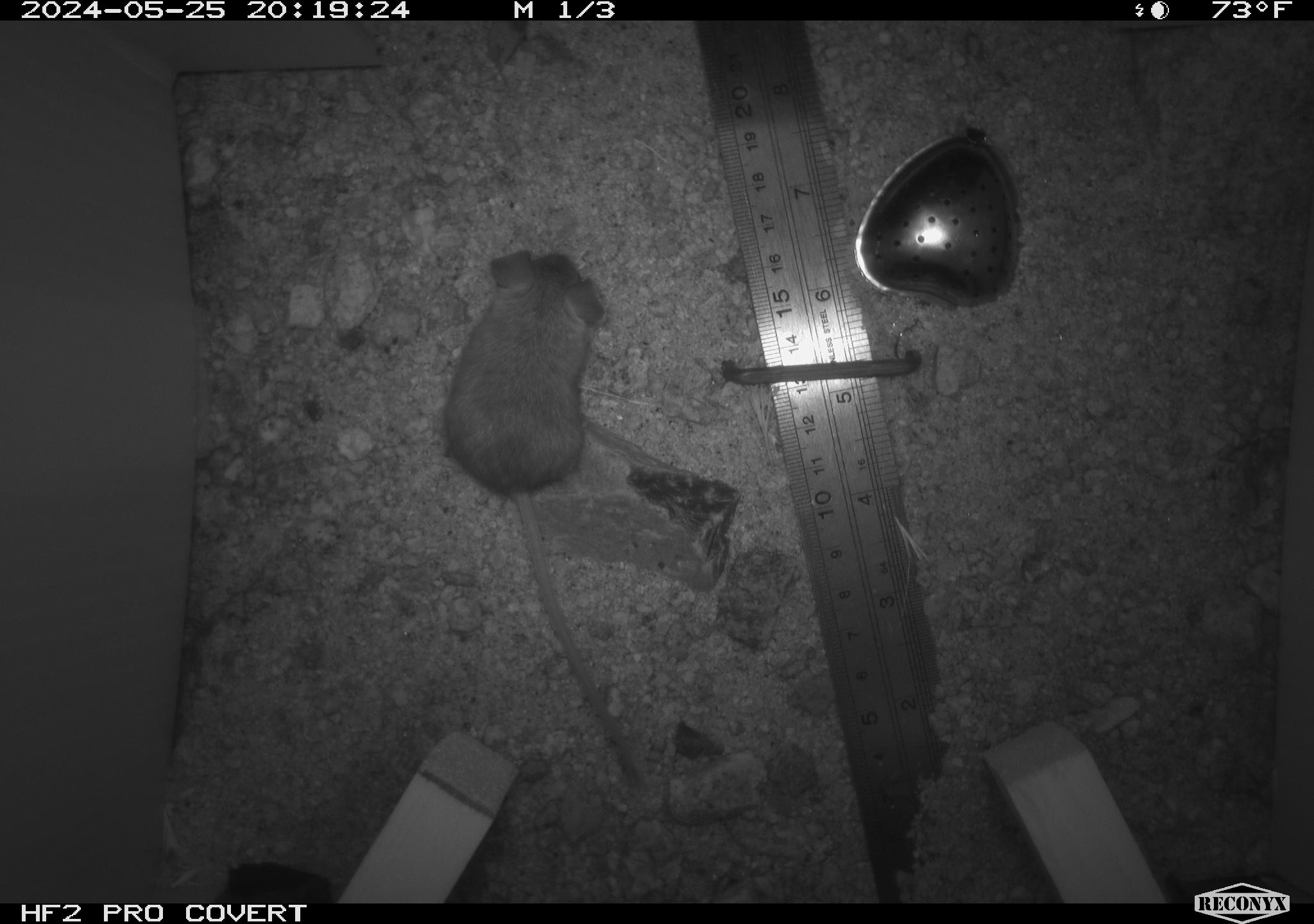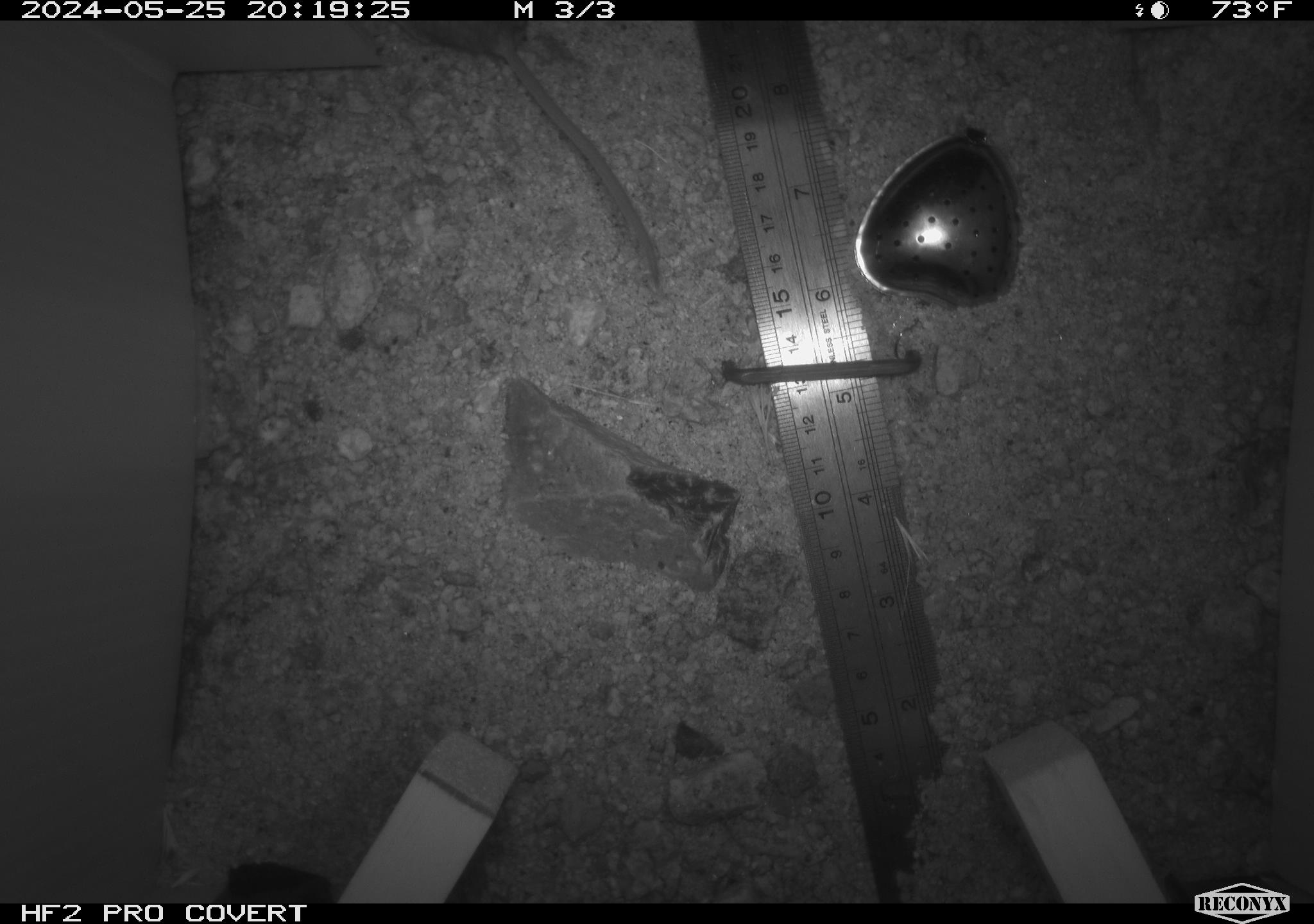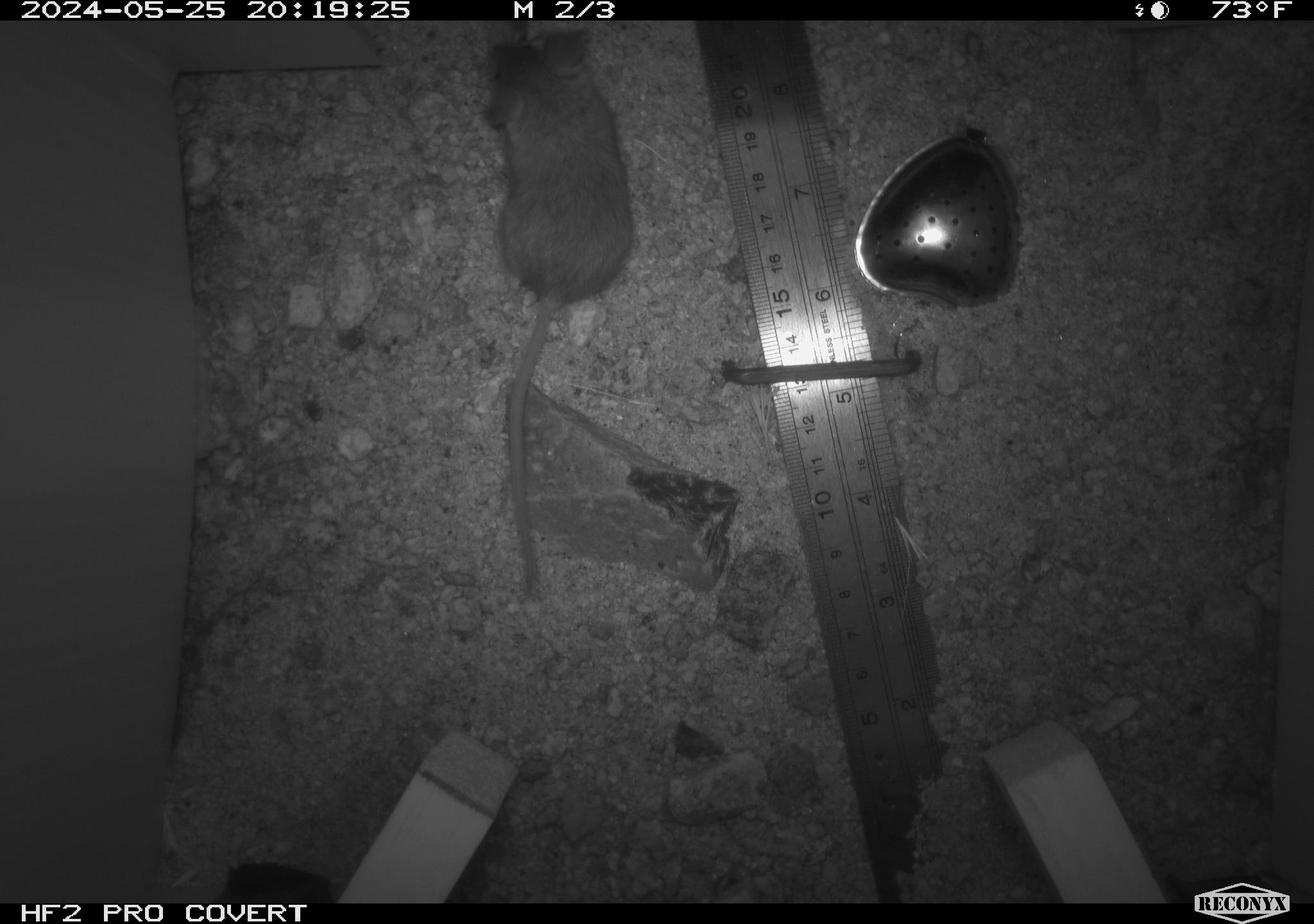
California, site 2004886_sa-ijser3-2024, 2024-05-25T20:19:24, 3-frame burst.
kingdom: Animalia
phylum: Chordata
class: Mammalia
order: Rodentia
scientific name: Rodentia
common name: mouse species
Mouse species (Rodentia).